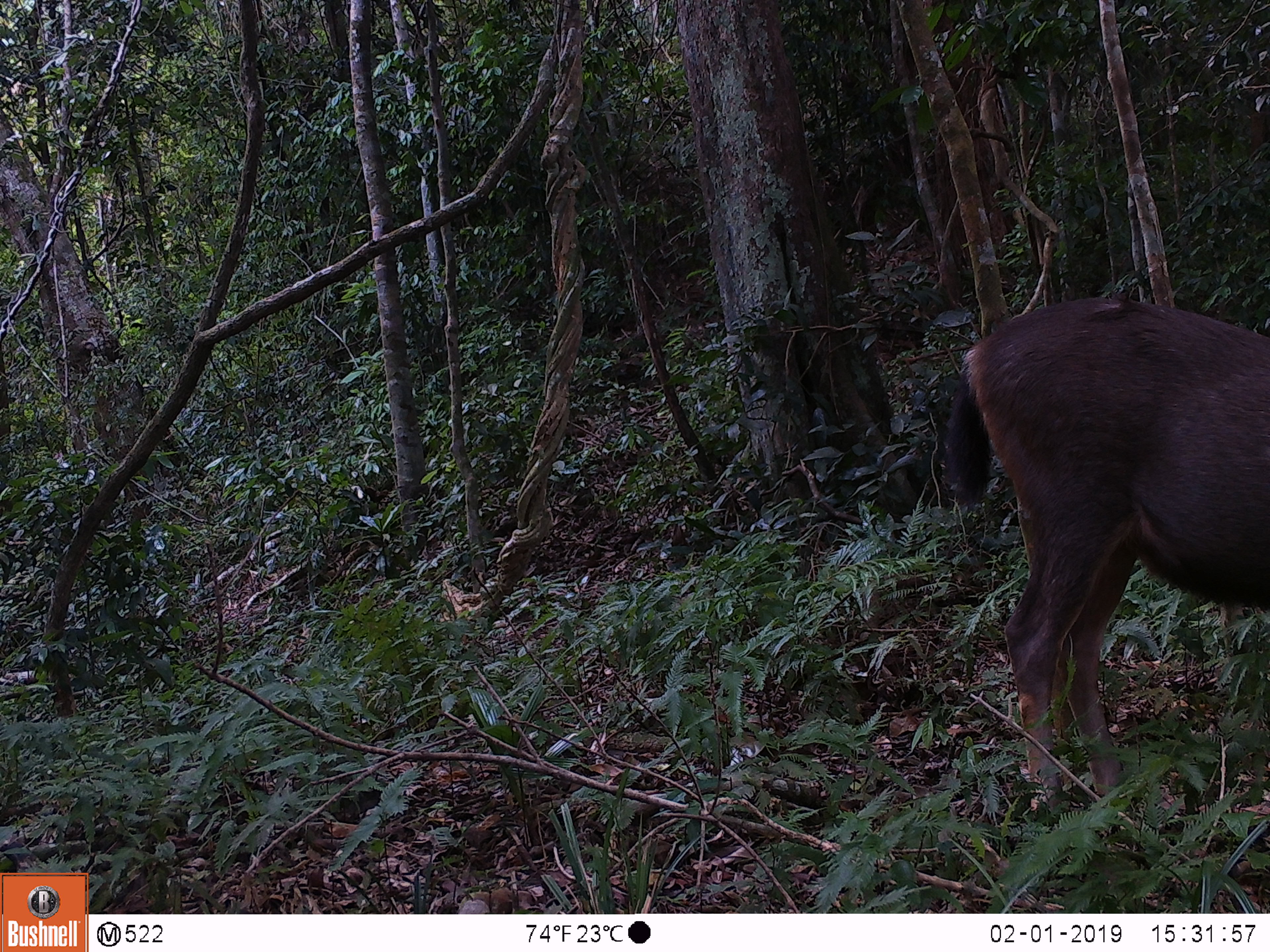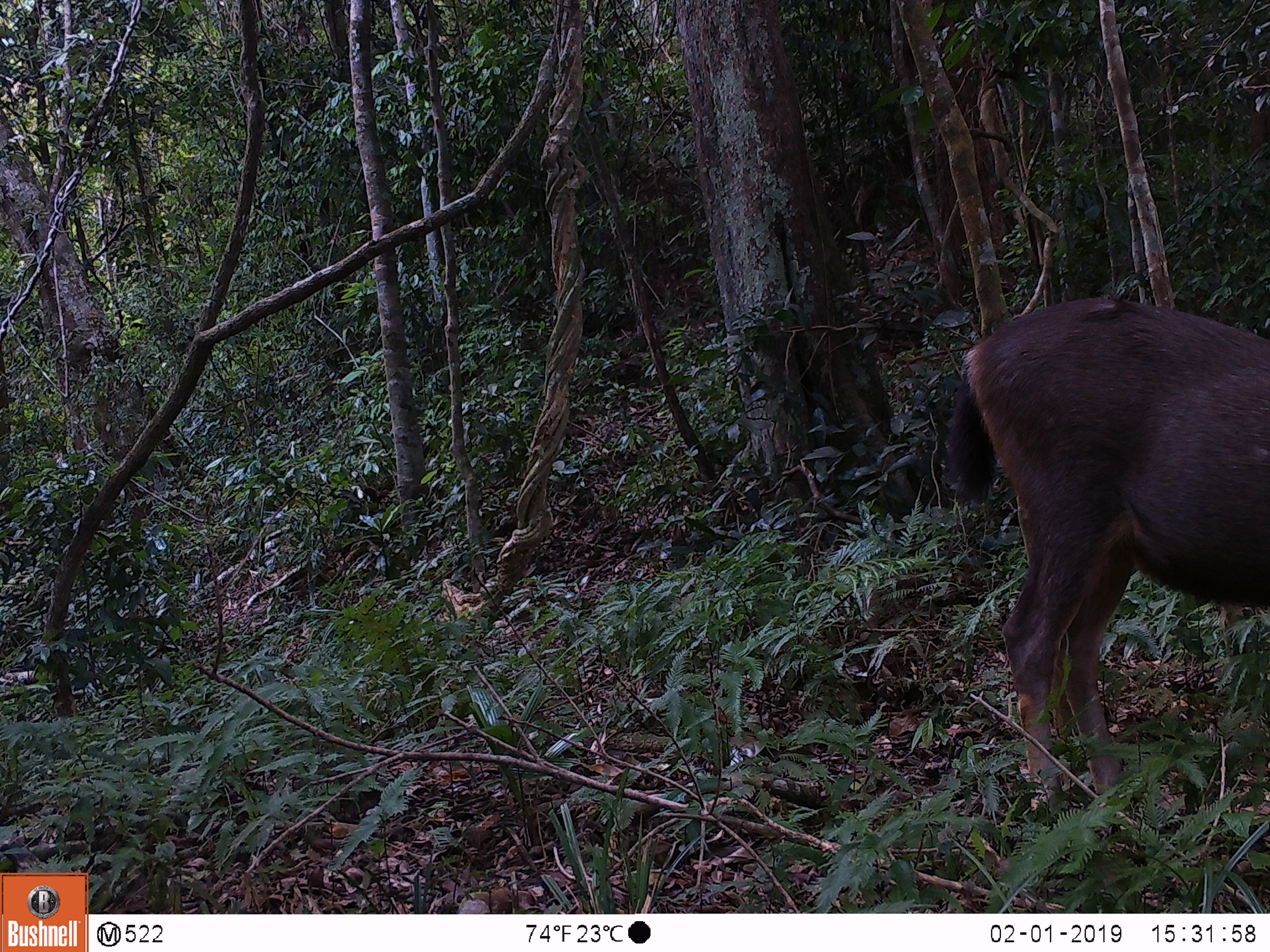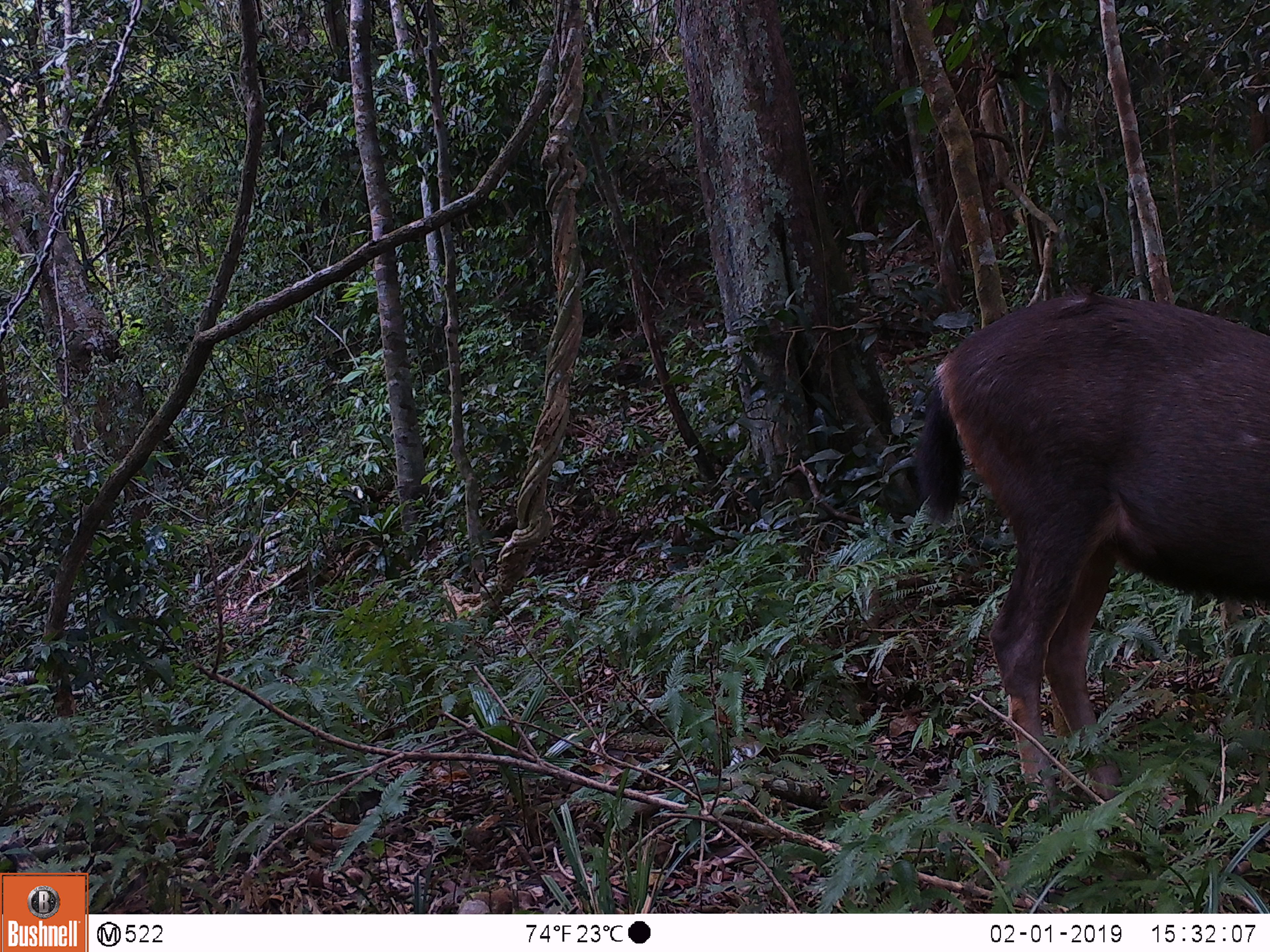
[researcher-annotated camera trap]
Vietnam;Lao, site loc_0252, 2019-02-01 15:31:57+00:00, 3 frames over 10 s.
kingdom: Animalia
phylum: Chordata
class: Mammalia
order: Artiodactyla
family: Cervidae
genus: Rusa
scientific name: Rusa unicolor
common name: sambar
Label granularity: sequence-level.